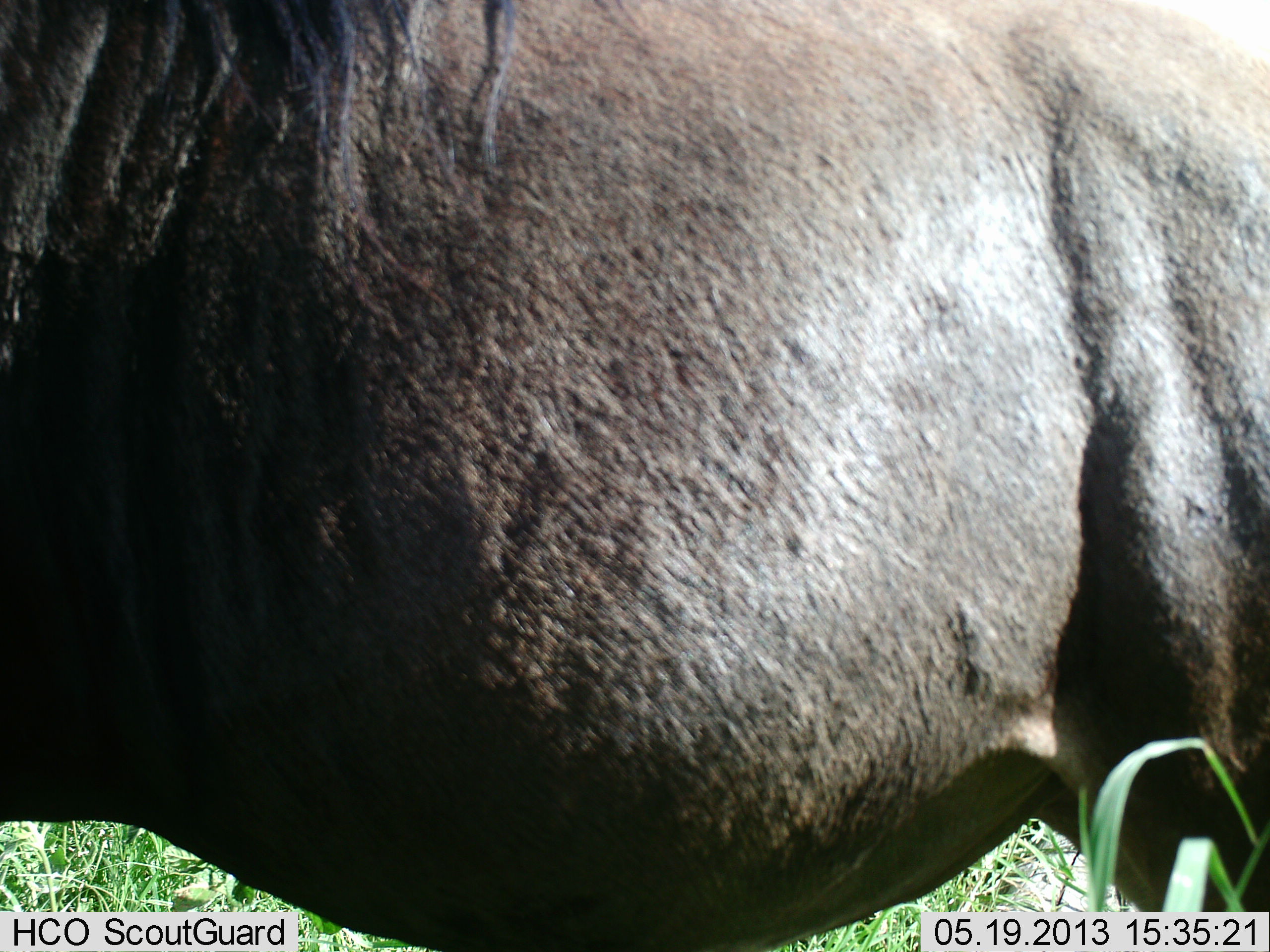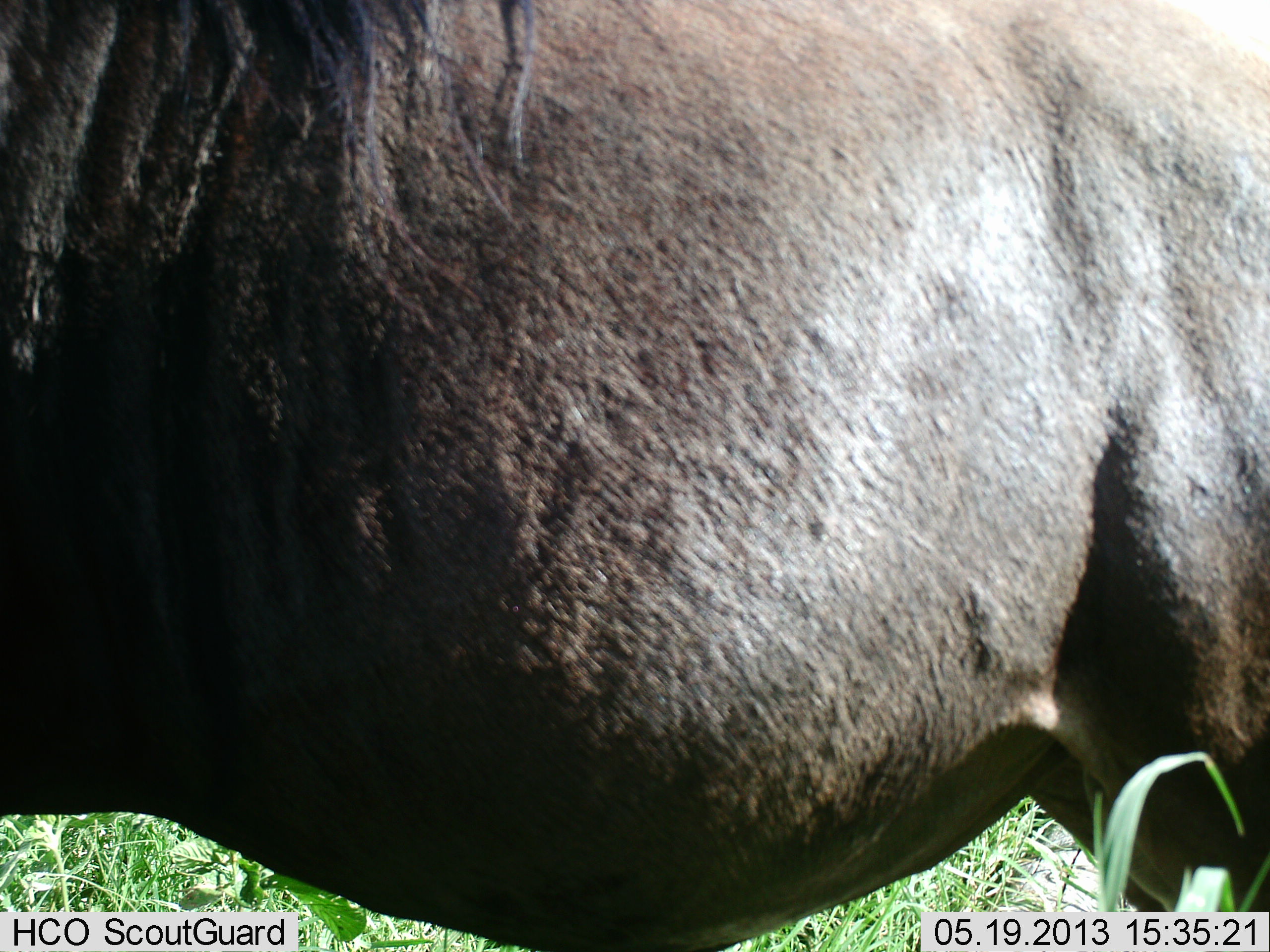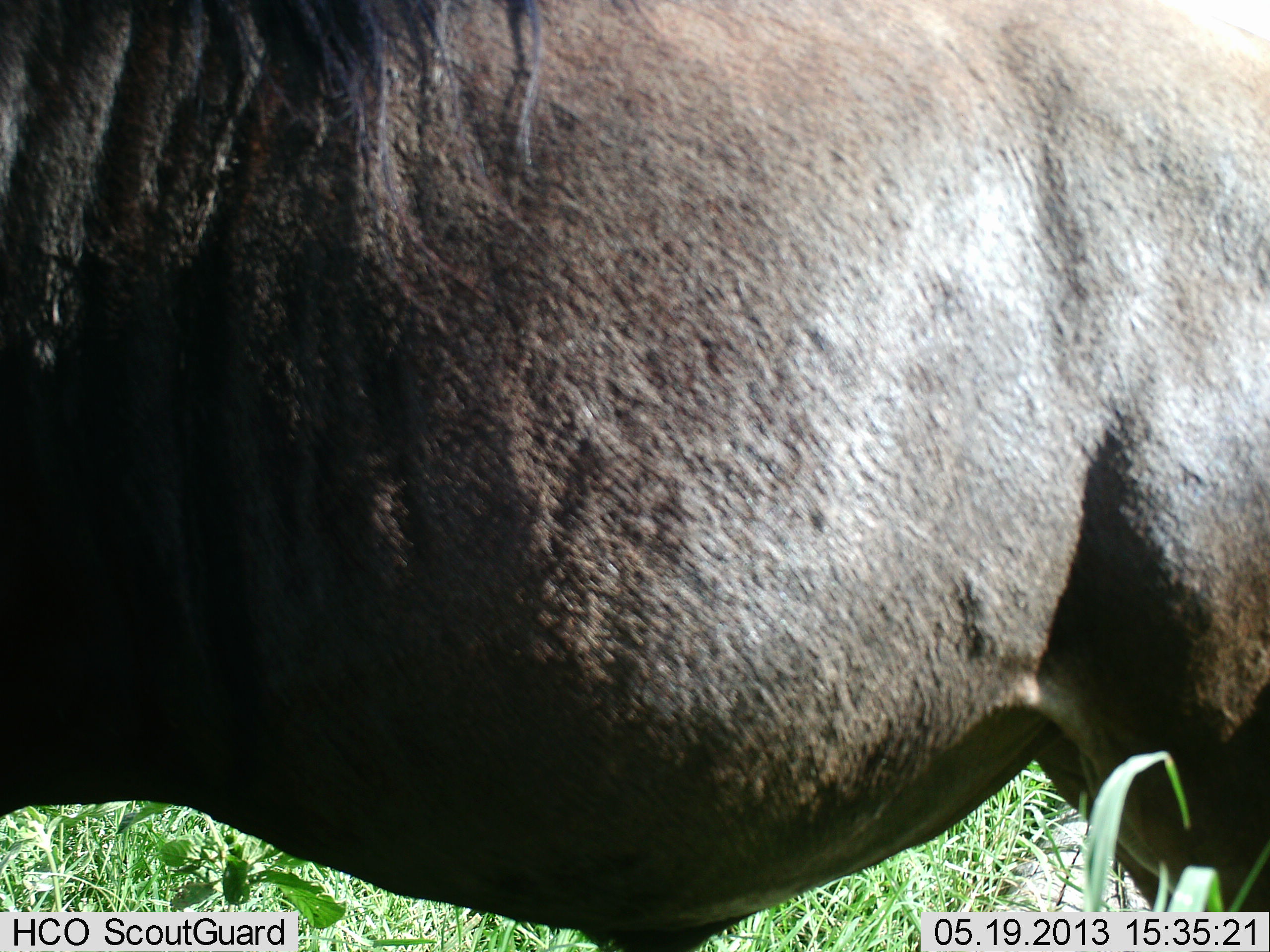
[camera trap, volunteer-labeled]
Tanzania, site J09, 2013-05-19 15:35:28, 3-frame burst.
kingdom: Animalia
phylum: Chordata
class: Mammalia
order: Artiodactyla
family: Bovidae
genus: Connochaetes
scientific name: Connochaetes taurinus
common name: blue wildebeest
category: wildebeest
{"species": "wildebeest (blue wildebeest) (Connochaetes taurinus)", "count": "1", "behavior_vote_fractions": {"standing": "100%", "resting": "0%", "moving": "0%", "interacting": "0%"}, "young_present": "0%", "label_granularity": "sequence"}